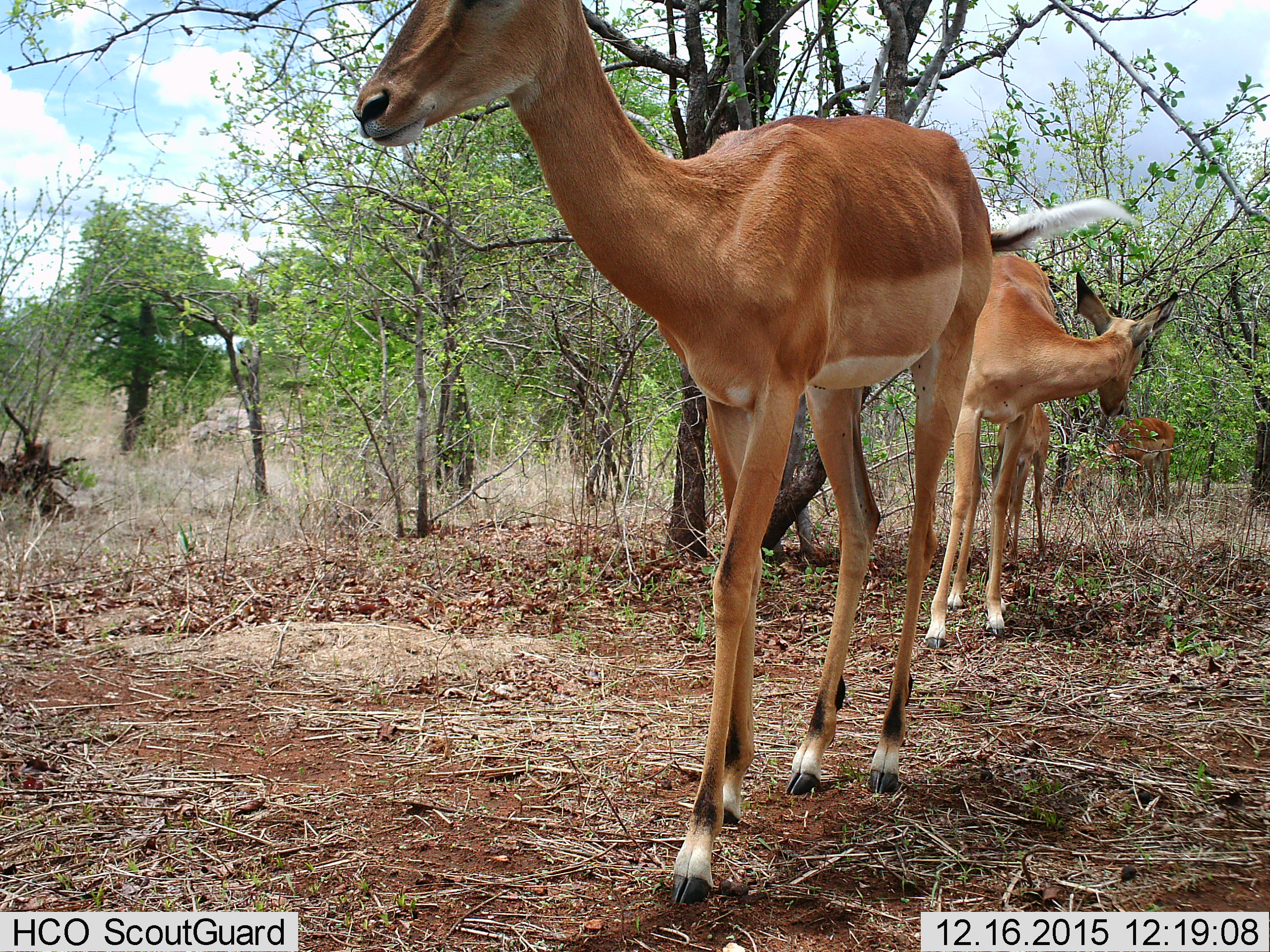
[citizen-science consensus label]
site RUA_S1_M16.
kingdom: Animalia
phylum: Chordata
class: Mammalia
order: Artiodactyla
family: Bovidae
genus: Aepyceros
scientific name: Aepyceros melampus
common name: impala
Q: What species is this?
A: Impala (Aepyceros melampus).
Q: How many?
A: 4.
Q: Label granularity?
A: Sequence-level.